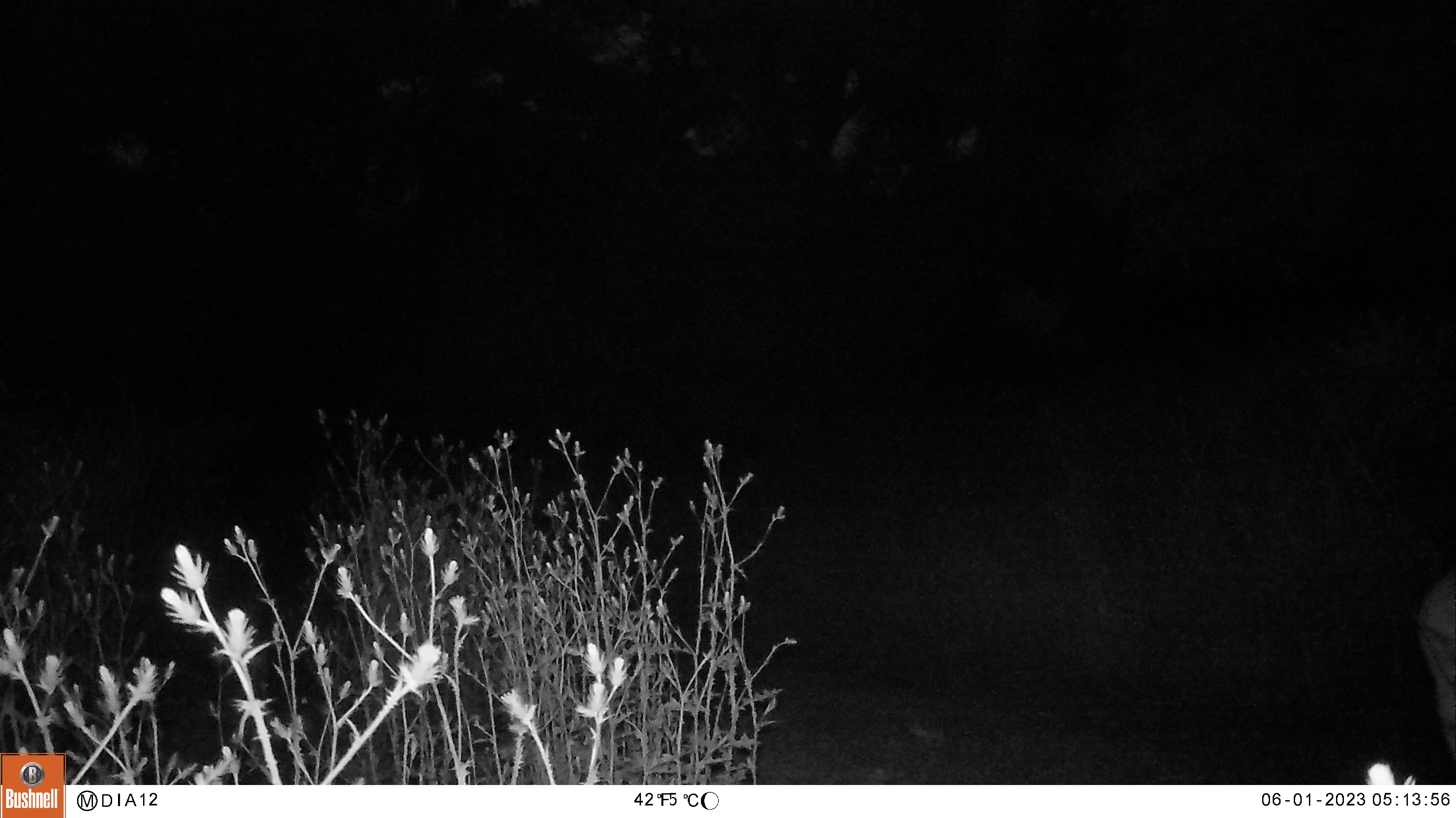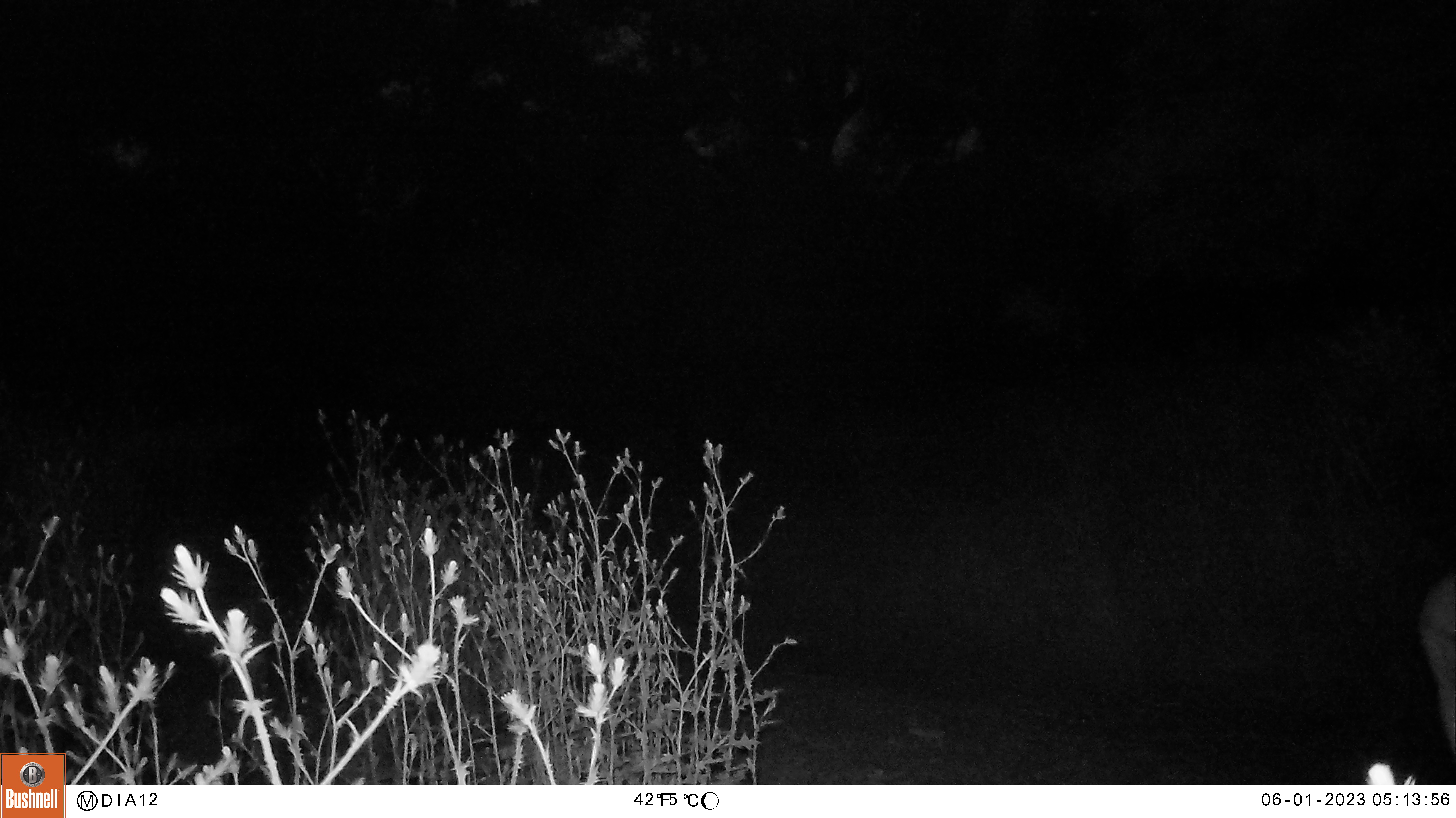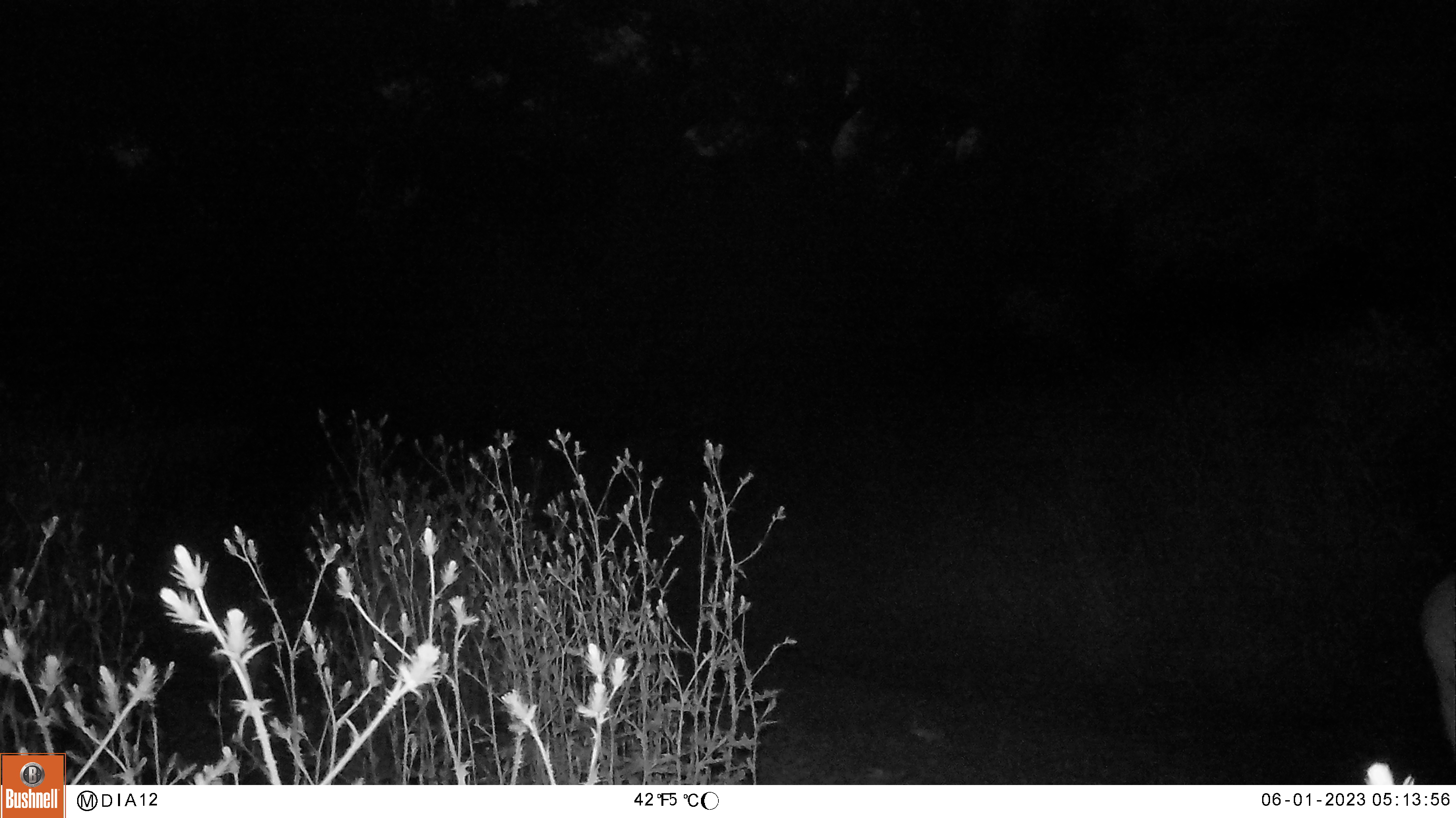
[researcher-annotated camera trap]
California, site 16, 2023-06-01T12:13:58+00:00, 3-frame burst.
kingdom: Animalia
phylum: Chordata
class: Mammalia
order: Artiodactyla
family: Cervidae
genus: Odocoileus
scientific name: Odocoileus hemionus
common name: mule deer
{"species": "mule deer (Odocoileus hemionus)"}